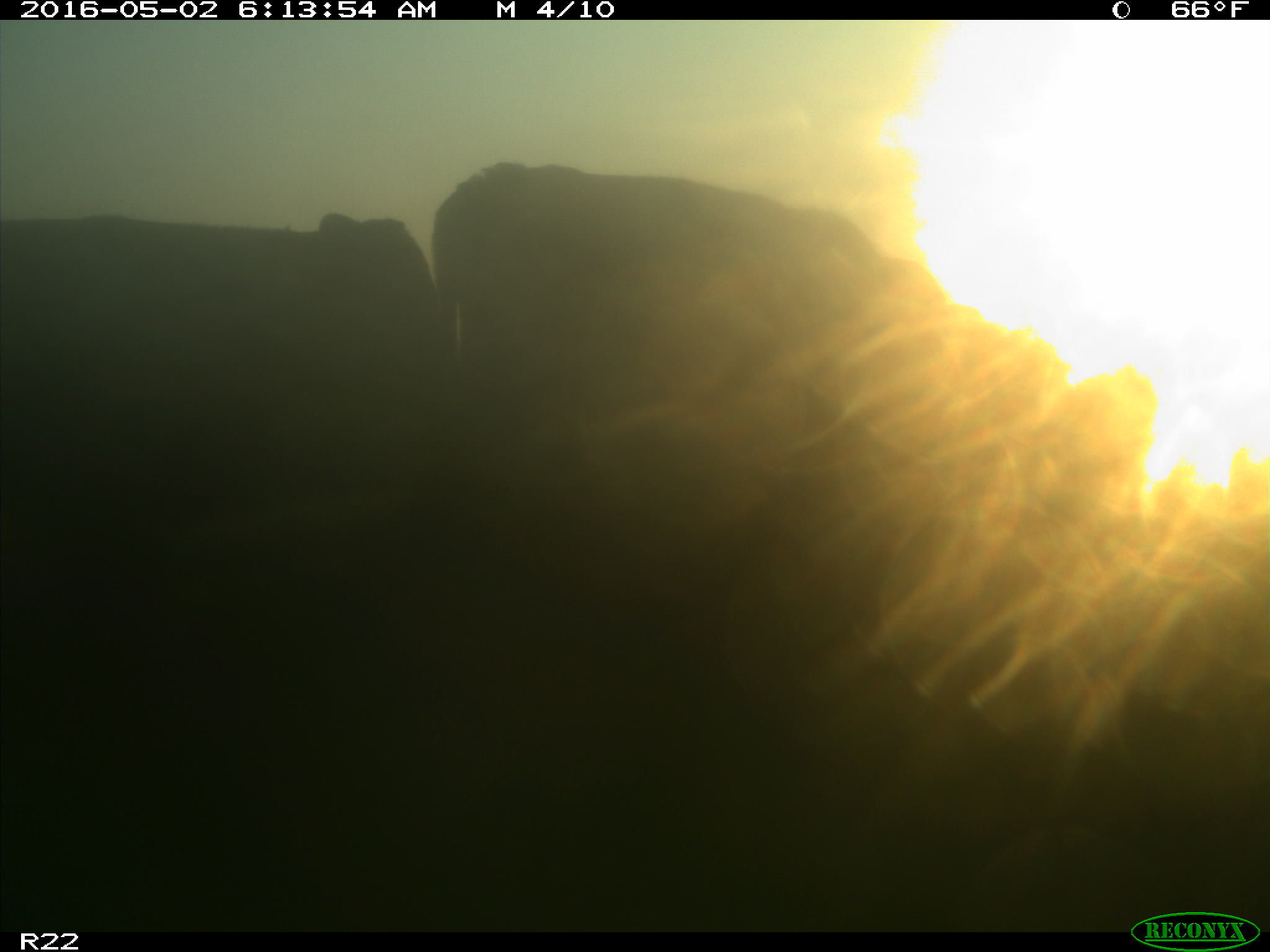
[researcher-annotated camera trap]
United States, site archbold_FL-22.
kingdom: Animalia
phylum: Chordata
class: Mammalia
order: Artiodactyla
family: Bovidae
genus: Bos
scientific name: Bos taurus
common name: domestic cow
Bos taurus (domestic cow).